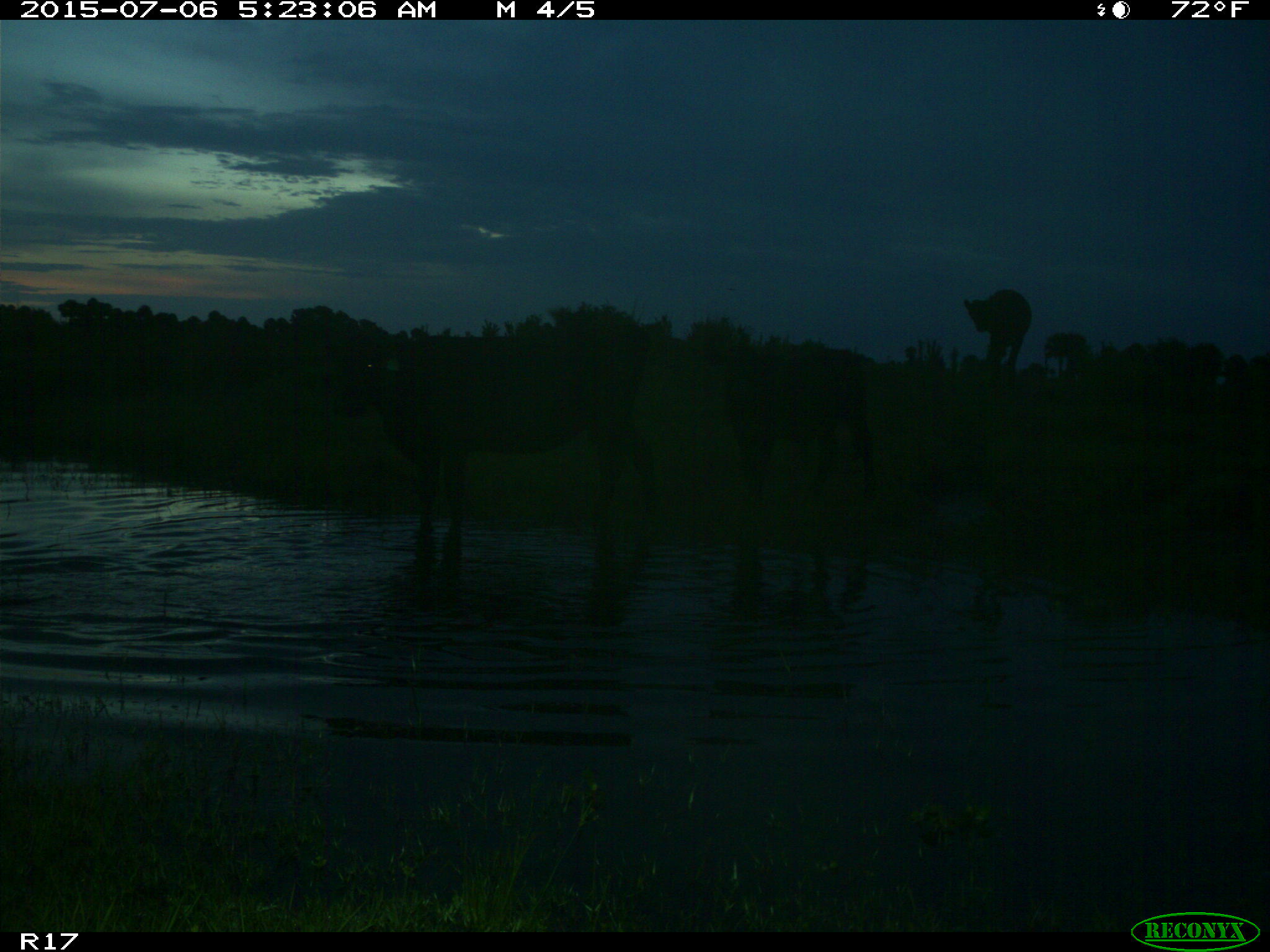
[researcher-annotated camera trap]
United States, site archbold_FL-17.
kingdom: Animalia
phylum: Chordata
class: Mammalia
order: Artiodactyla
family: Bovidae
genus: Bos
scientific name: Bos taurus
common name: domestic cow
Bos taurus (domestic cow).